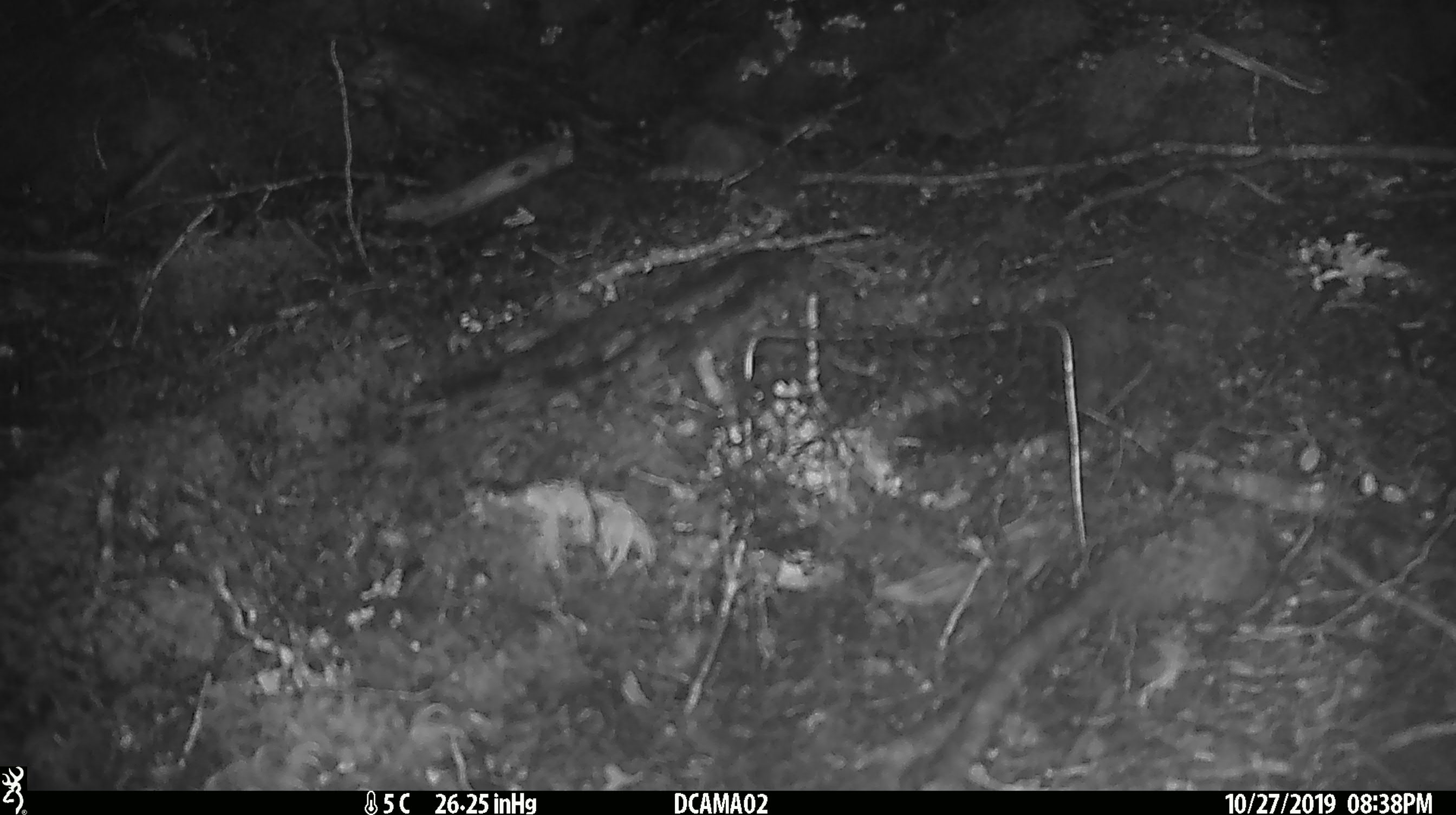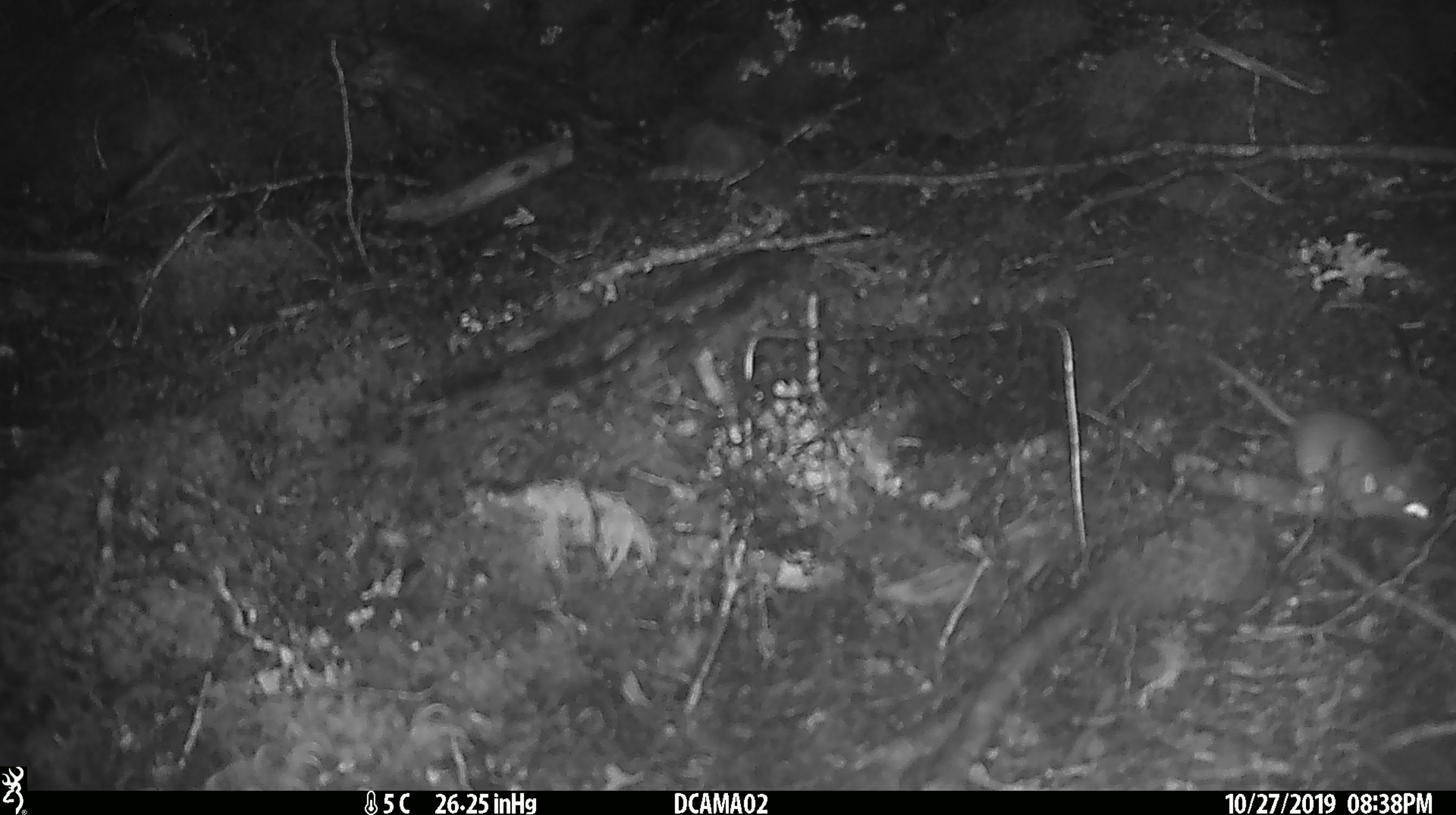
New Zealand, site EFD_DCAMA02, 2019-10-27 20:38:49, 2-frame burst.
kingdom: Animalia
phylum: Chordata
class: Mammalia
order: Rodentia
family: Muridae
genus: Mus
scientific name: Mus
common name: mouse